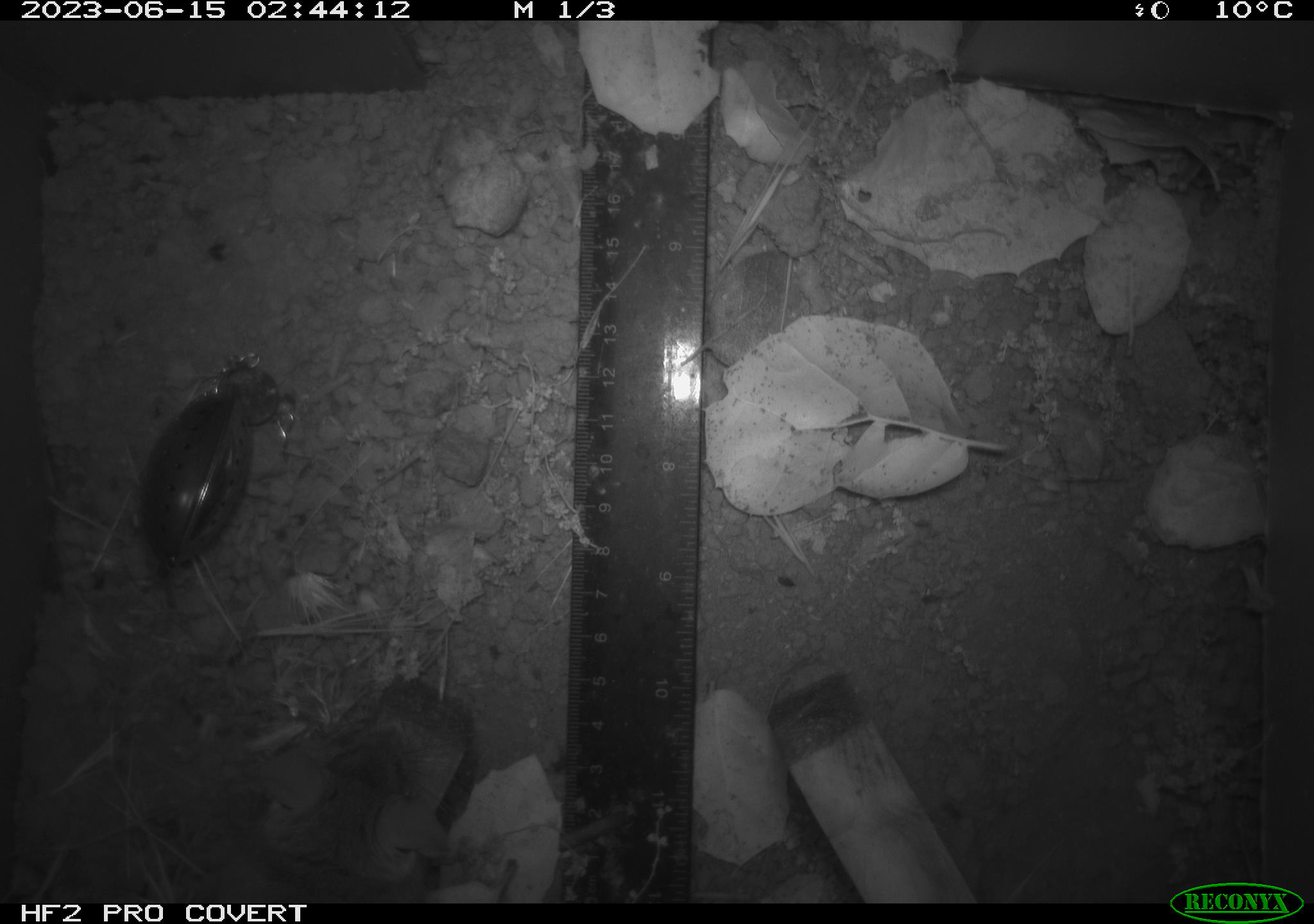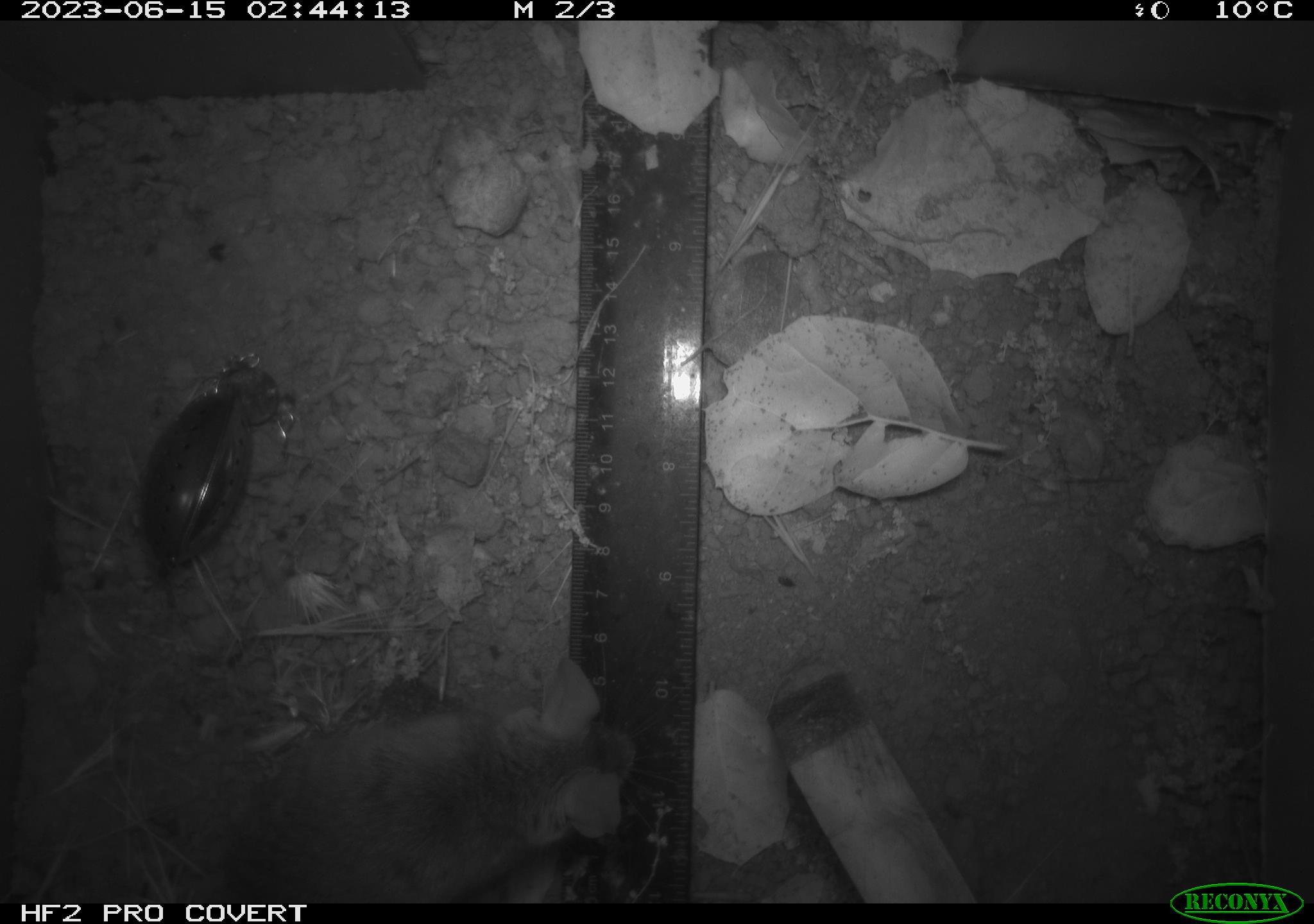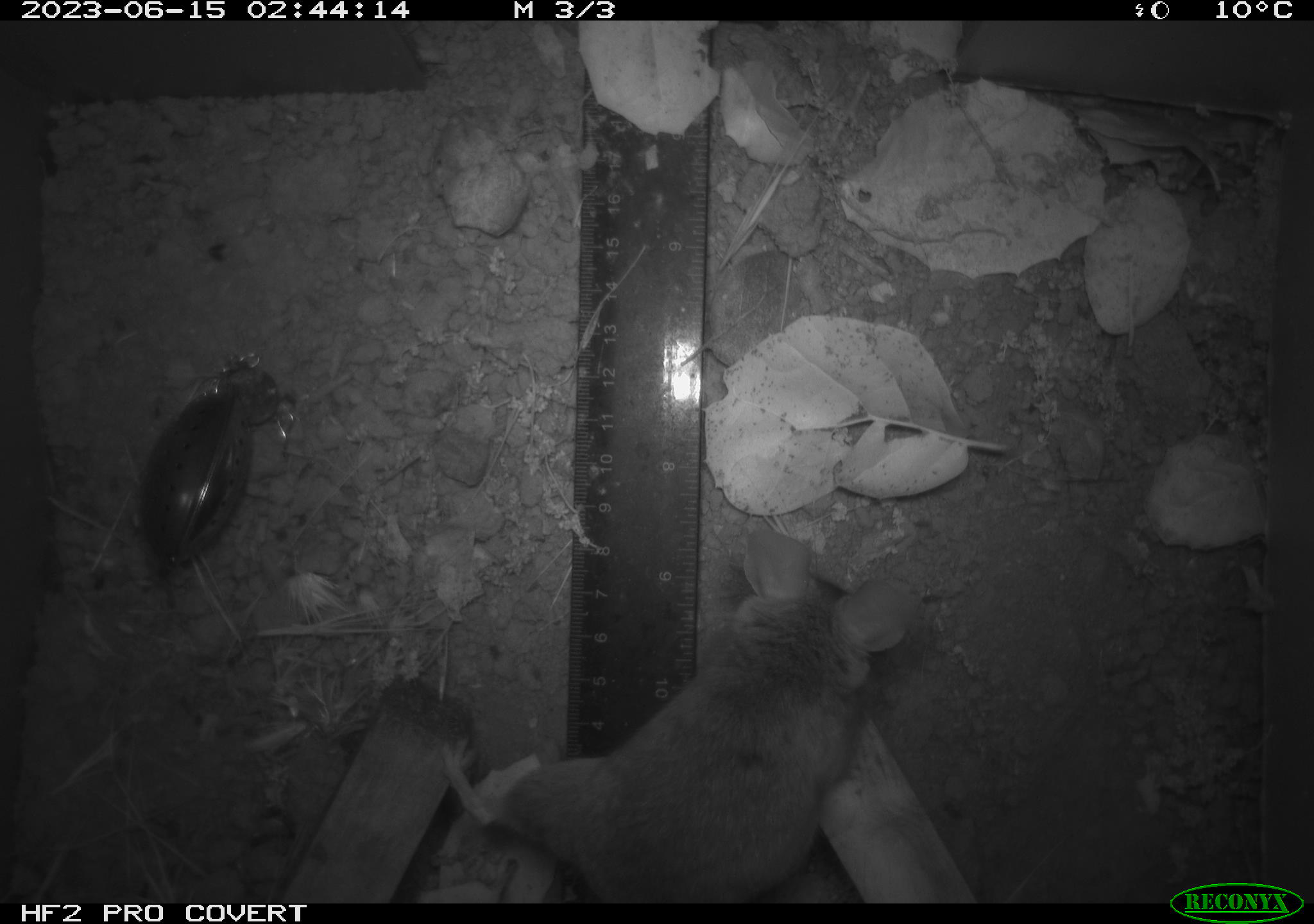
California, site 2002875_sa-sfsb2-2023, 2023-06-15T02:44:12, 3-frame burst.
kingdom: Animalia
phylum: Chordata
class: Mammalia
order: Rodentia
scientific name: Rodentia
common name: mouse species